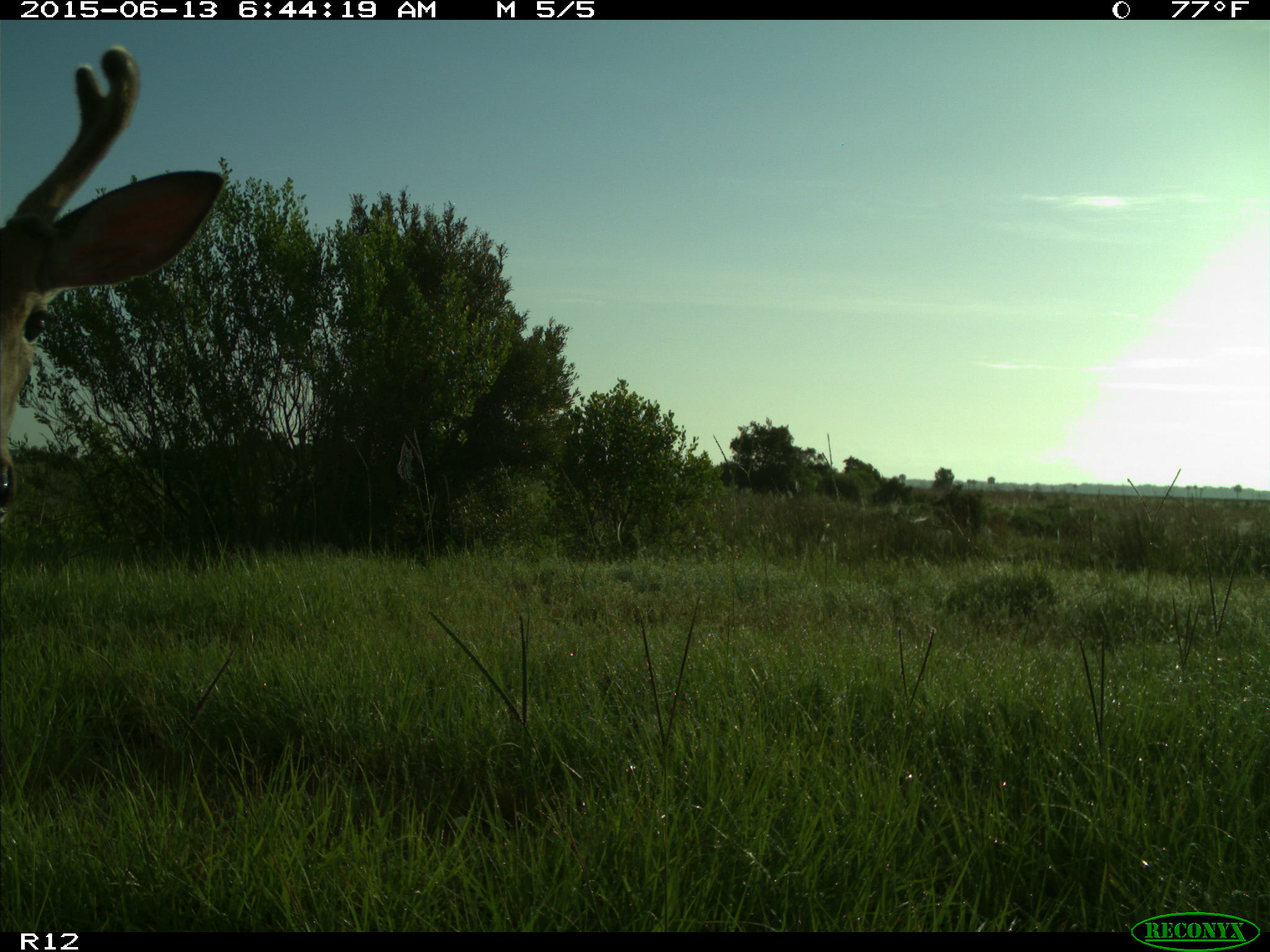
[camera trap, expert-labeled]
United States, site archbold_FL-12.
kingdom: Animalia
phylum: Chordata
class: Mammalia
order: Artiodactyla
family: Cervidae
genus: Odocoileus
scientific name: Odocoileus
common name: deer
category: unidentified deer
Unidentified deer (deer) (Odocoileus).